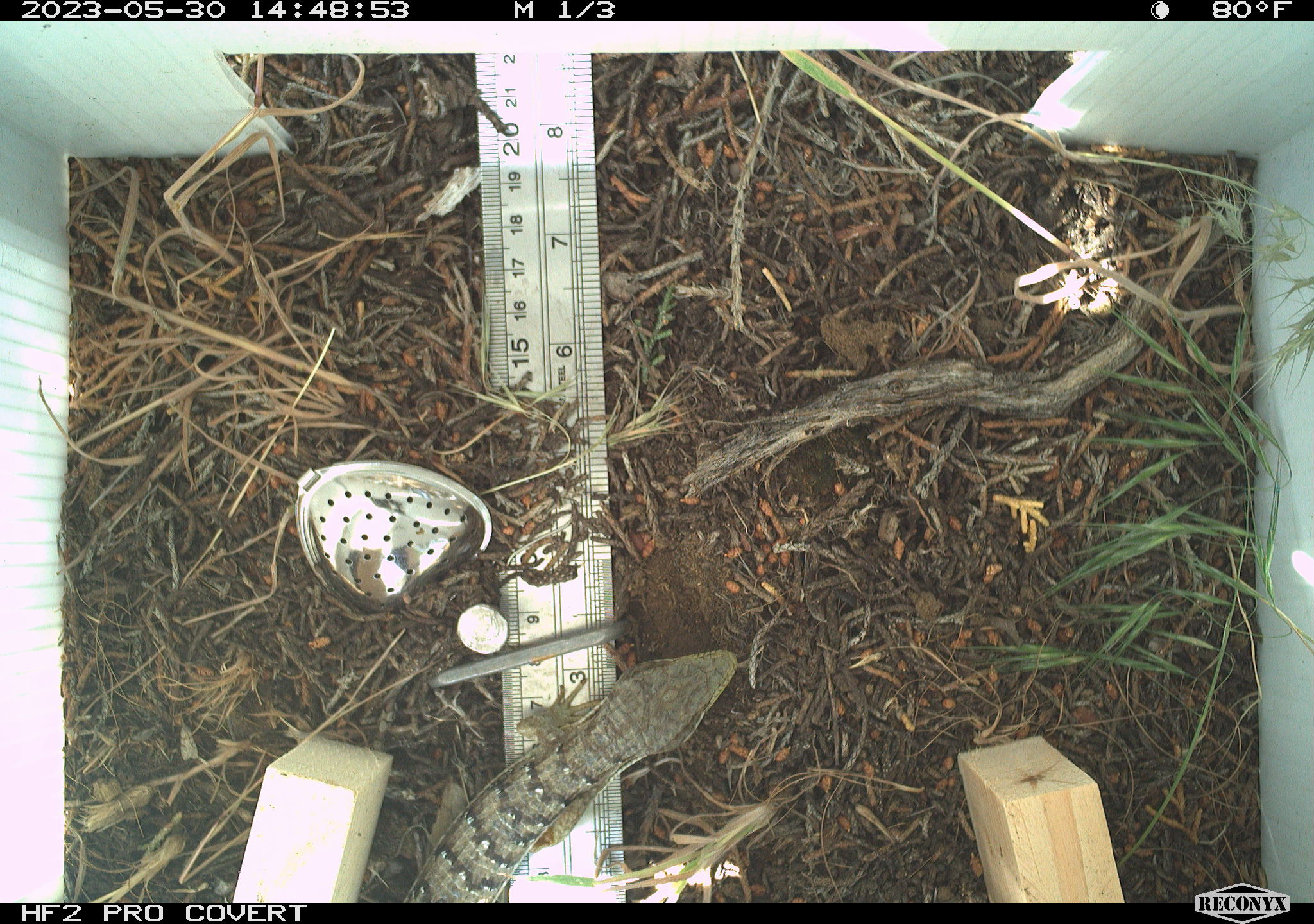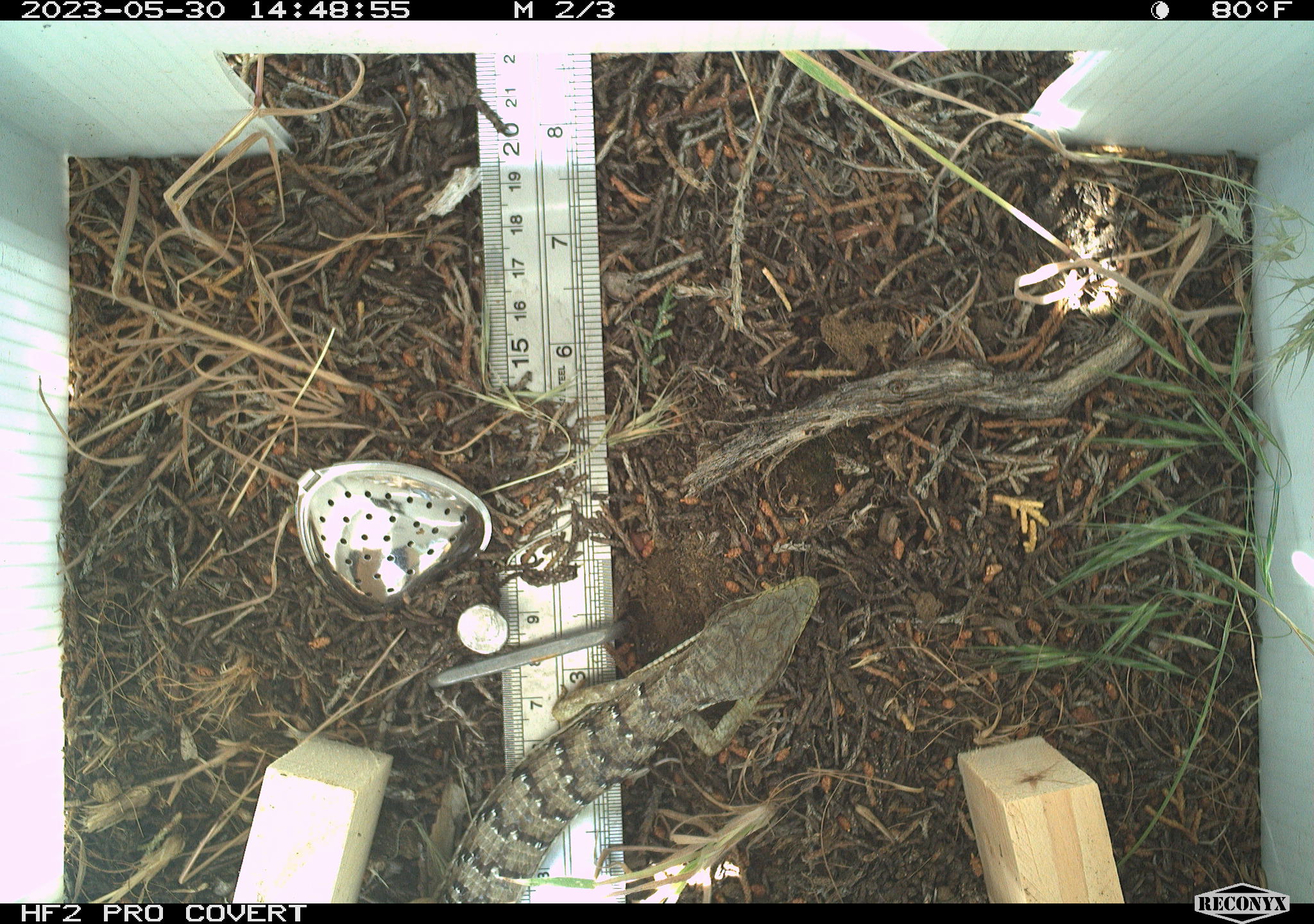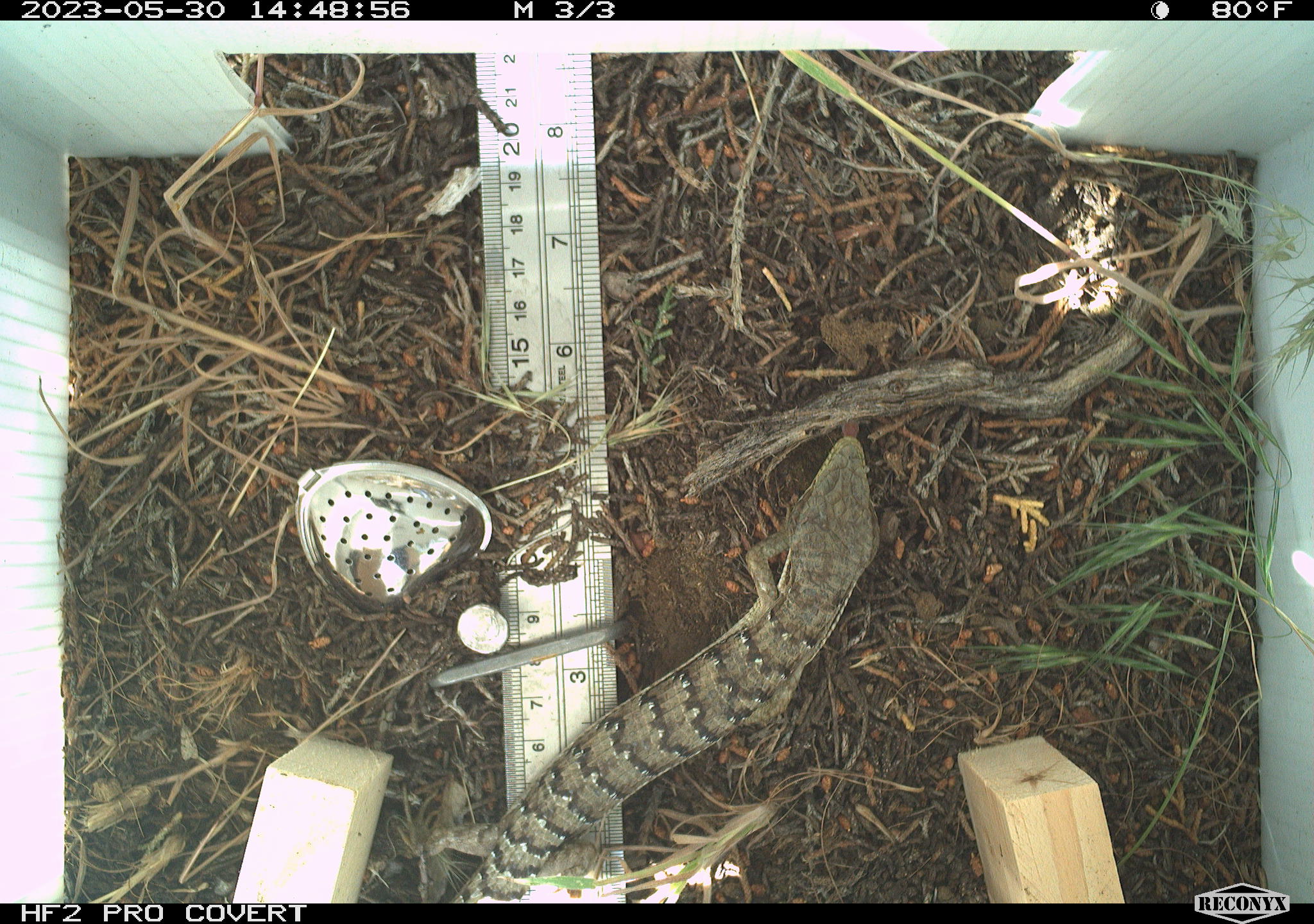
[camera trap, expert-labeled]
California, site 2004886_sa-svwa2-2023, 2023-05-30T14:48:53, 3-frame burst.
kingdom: Animalia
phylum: Chordata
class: Reptilia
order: Squamata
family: Anguidae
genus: Elgaria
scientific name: Elgaria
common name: alligator lizards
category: elgaria species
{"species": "elgaria species (alligator lizards) (Elgaria)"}